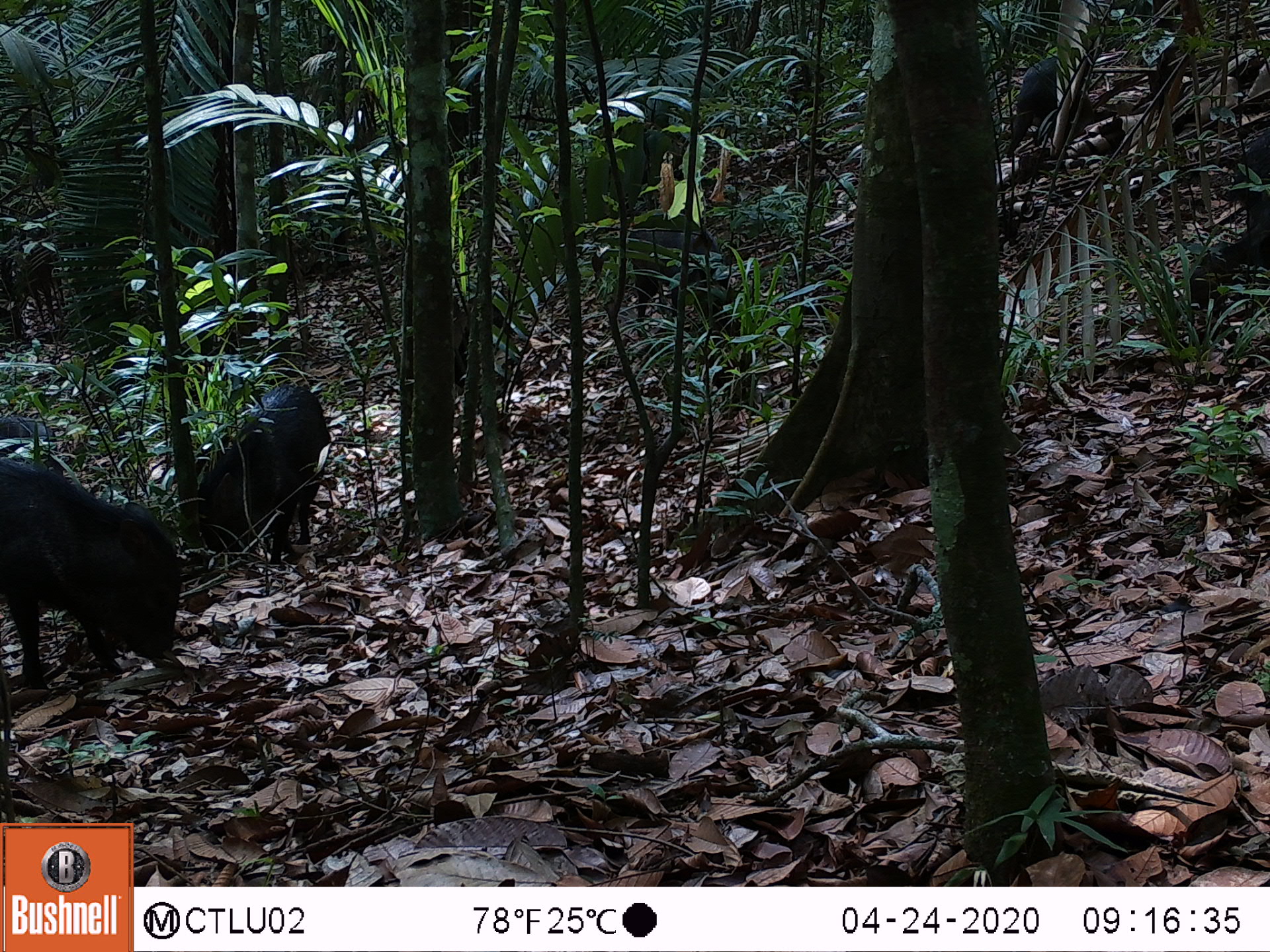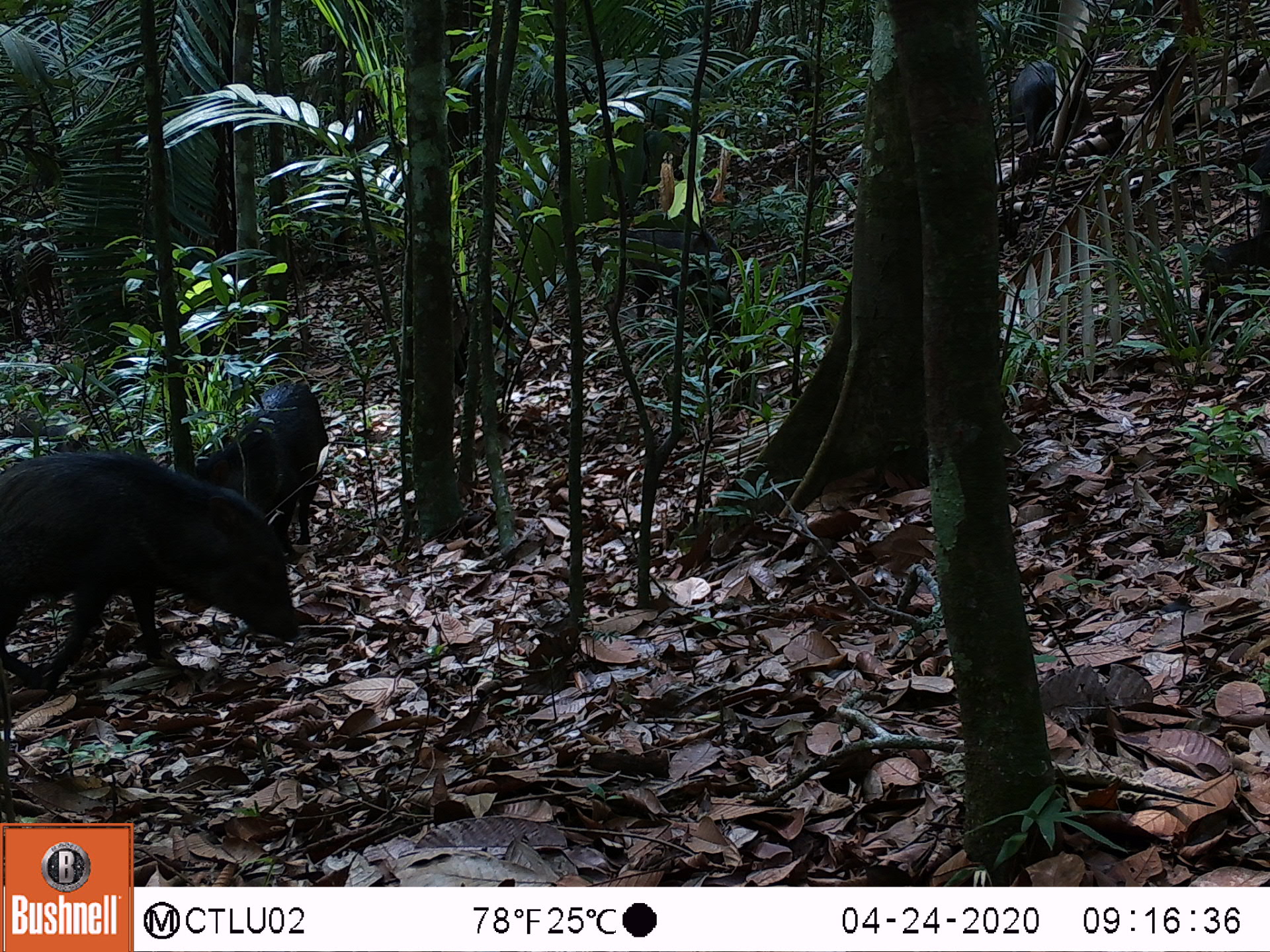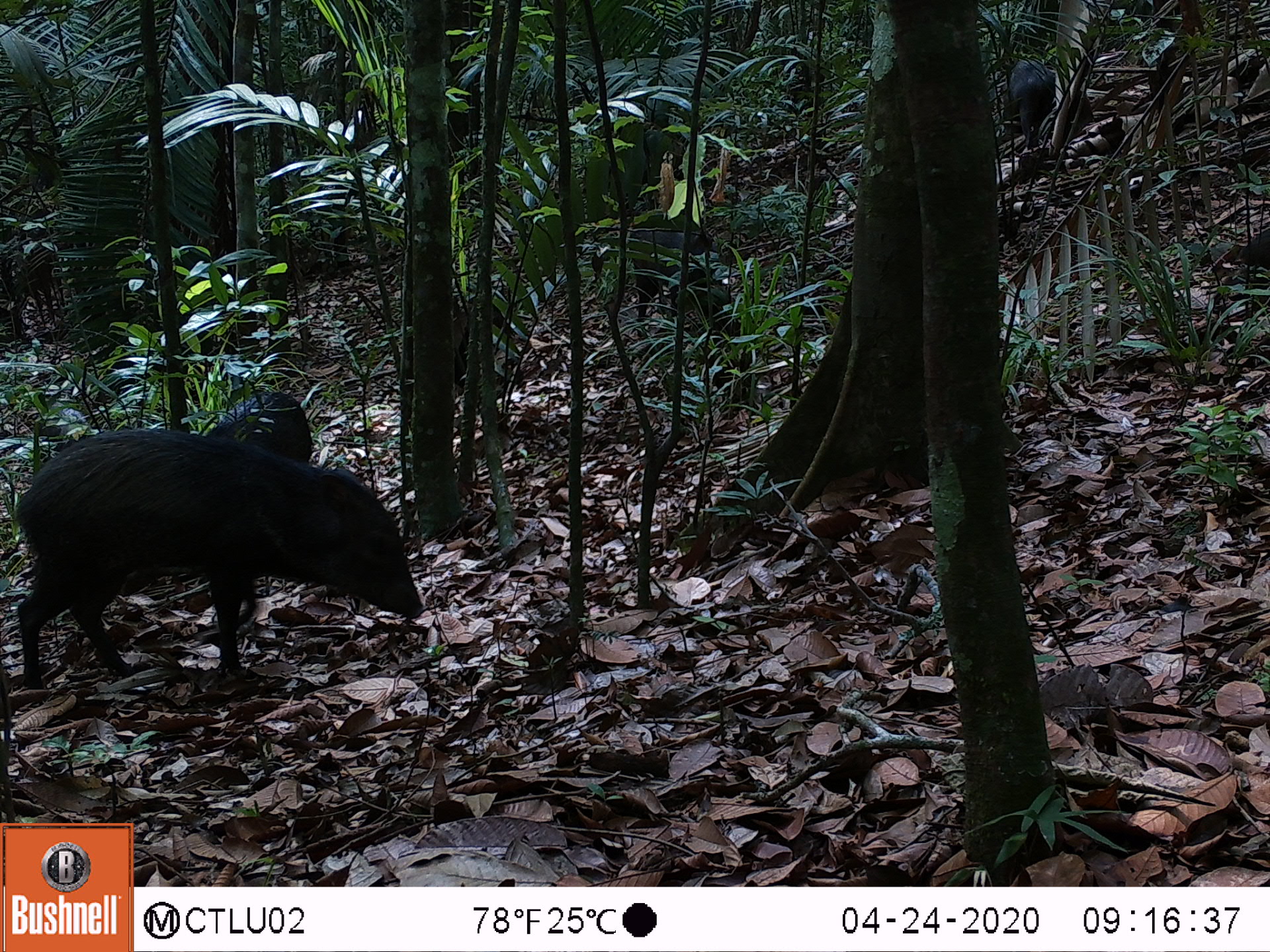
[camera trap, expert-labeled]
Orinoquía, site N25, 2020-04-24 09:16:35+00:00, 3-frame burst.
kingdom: Animalia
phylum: Chordata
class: Mammalia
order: Artiodactyla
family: Tayassuidae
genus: Pecari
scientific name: Pecari tajacu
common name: collared peccary